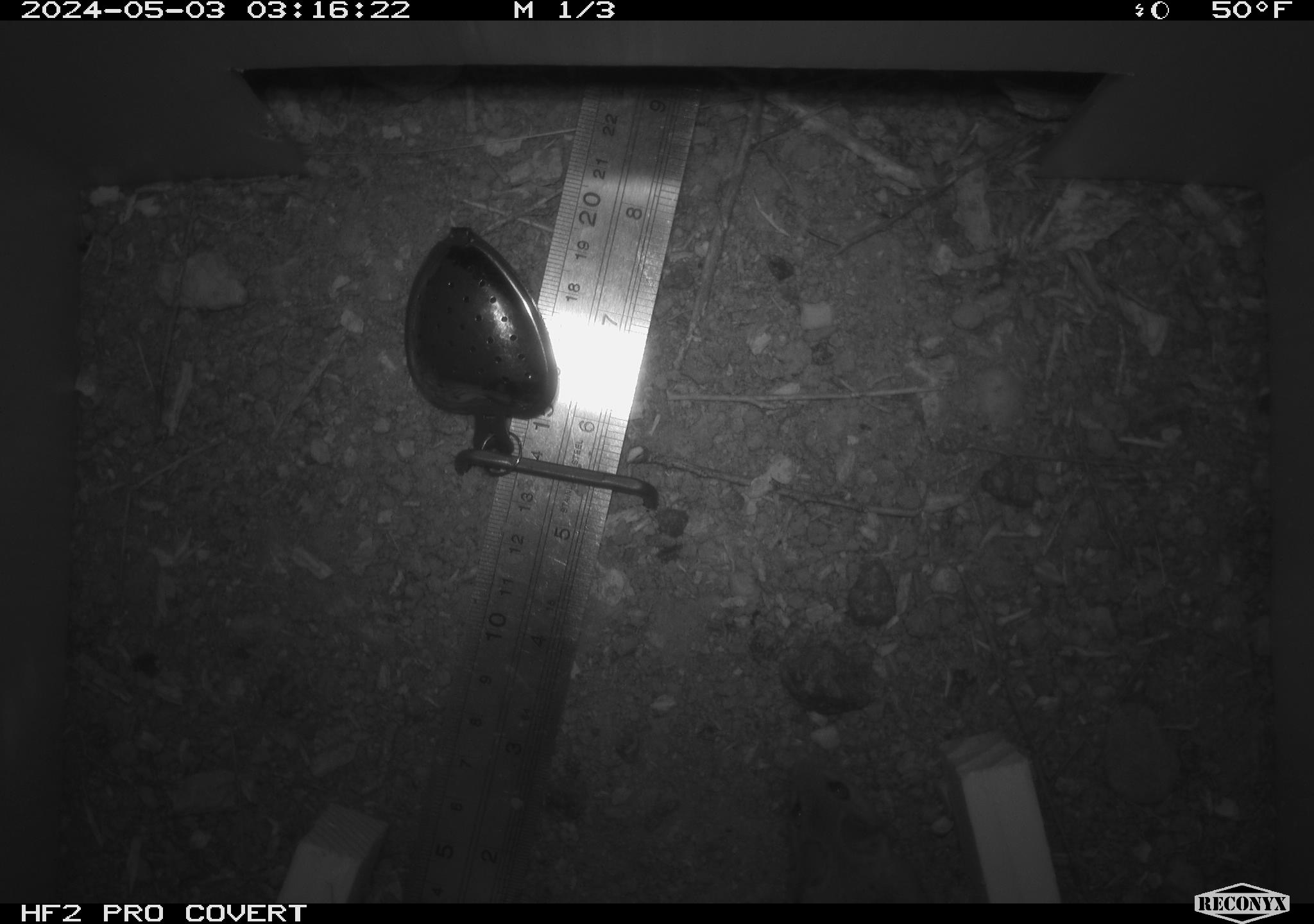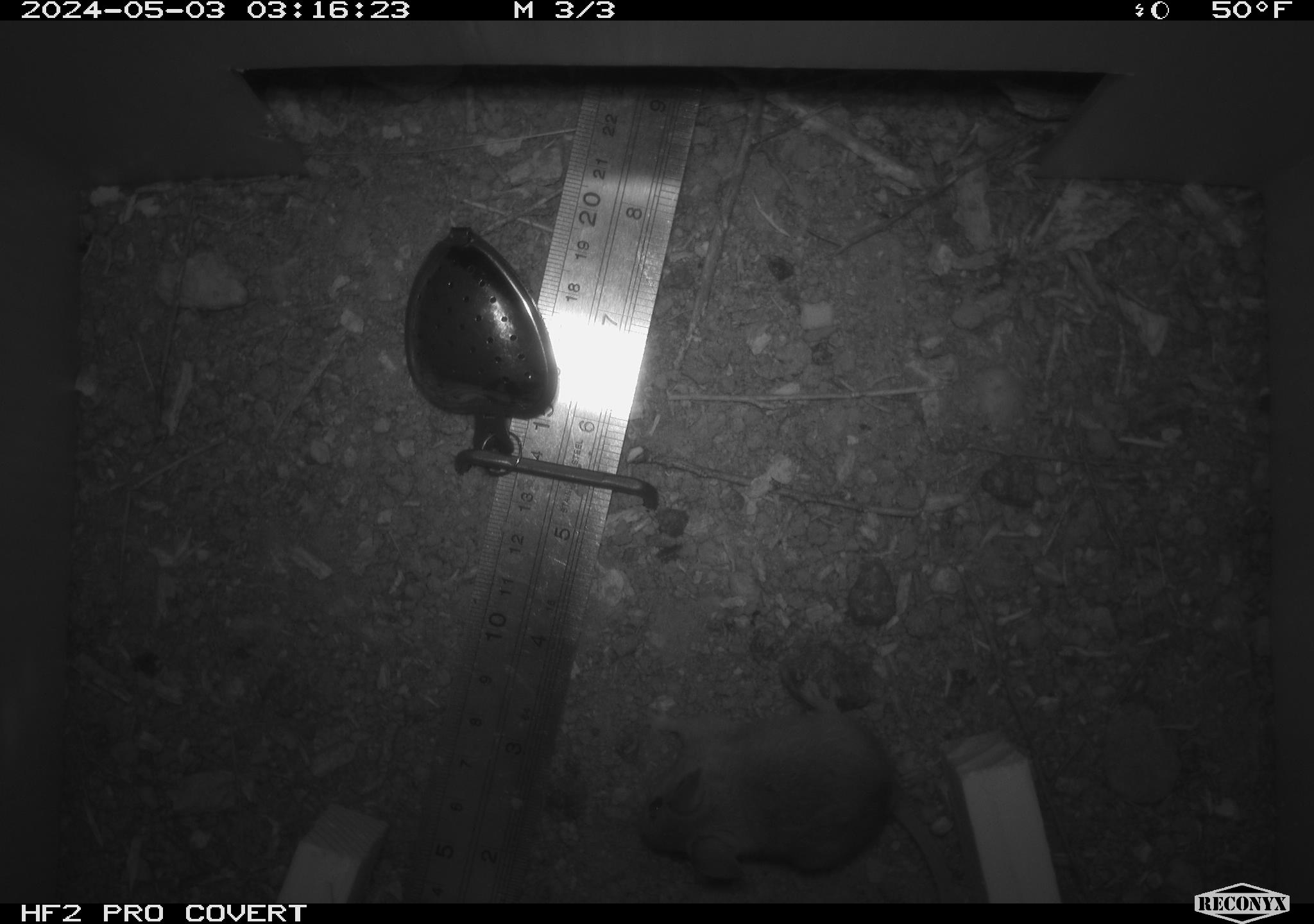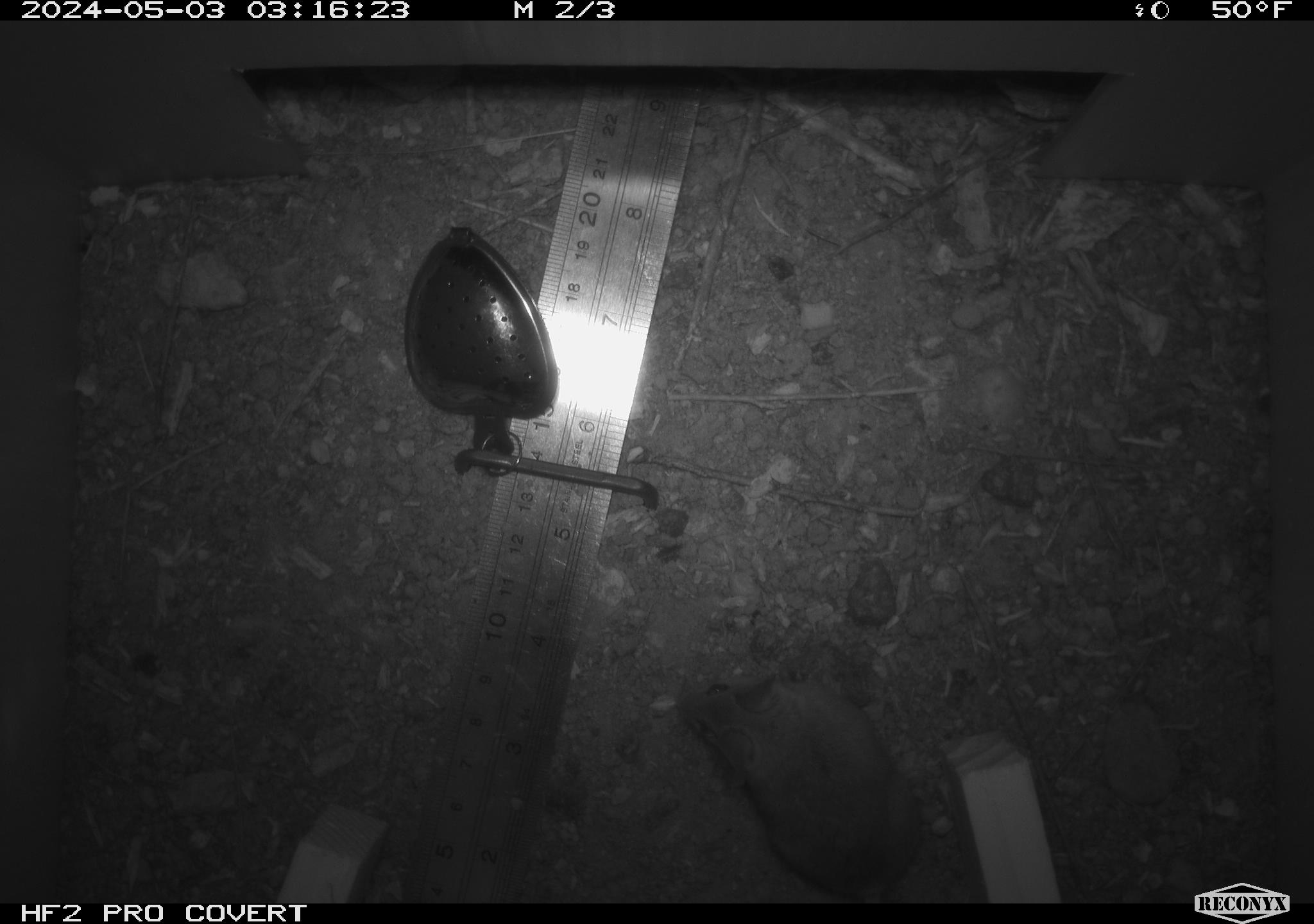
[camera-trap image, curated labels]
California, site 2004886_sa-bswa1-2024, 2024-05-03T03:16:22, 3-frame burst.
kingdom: Animalia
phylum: Chordata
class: Mammalia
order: Rodentia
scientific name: Rodentia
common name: mouse species